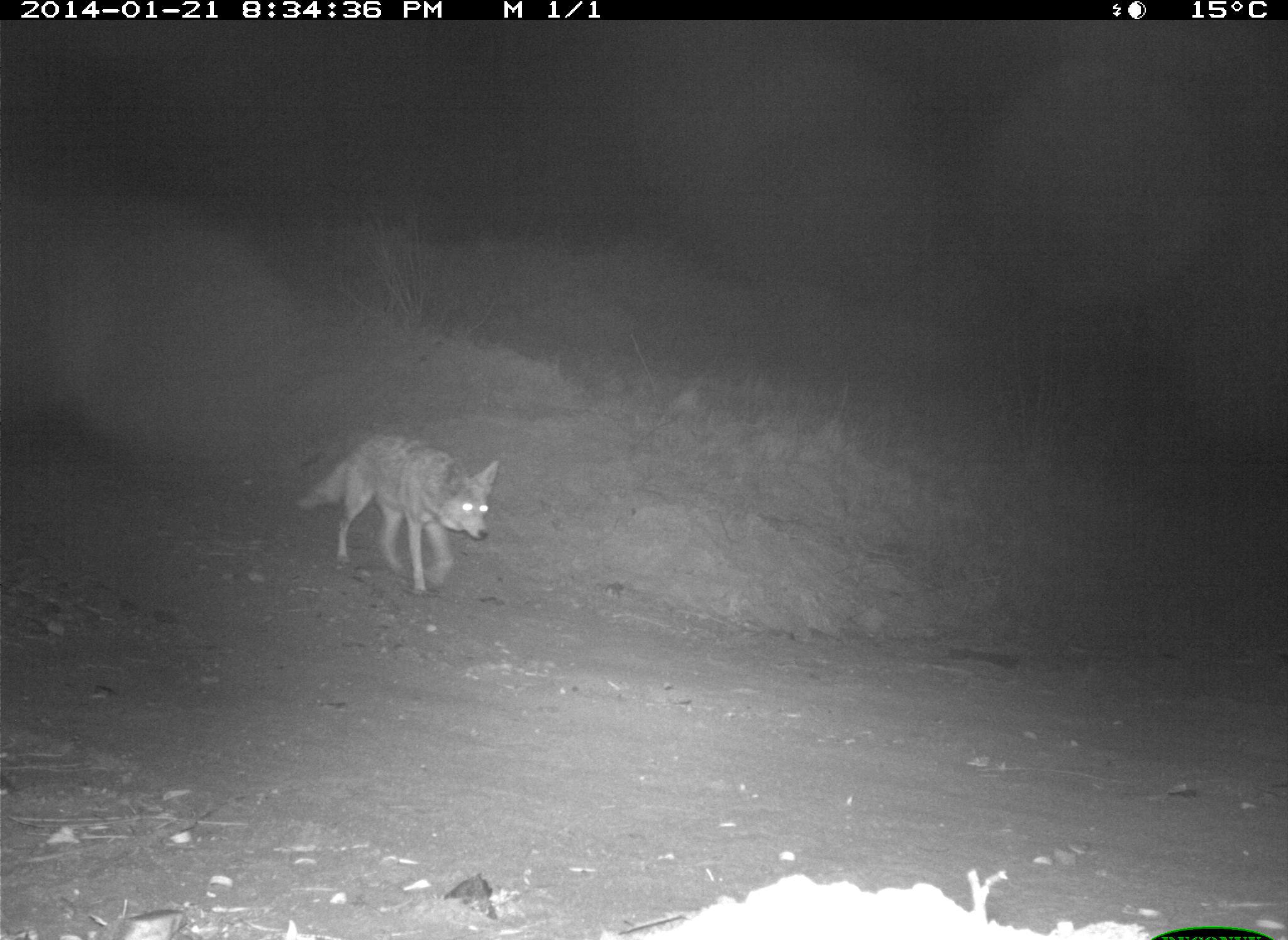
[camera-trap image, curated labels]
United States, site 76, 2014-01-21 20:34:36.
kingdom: Animalia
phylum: Chordata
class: Mammalia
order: Carnivora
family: Canidae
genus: Canis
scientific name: Canis latrans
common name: coyote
Coyote (Canis latrans).